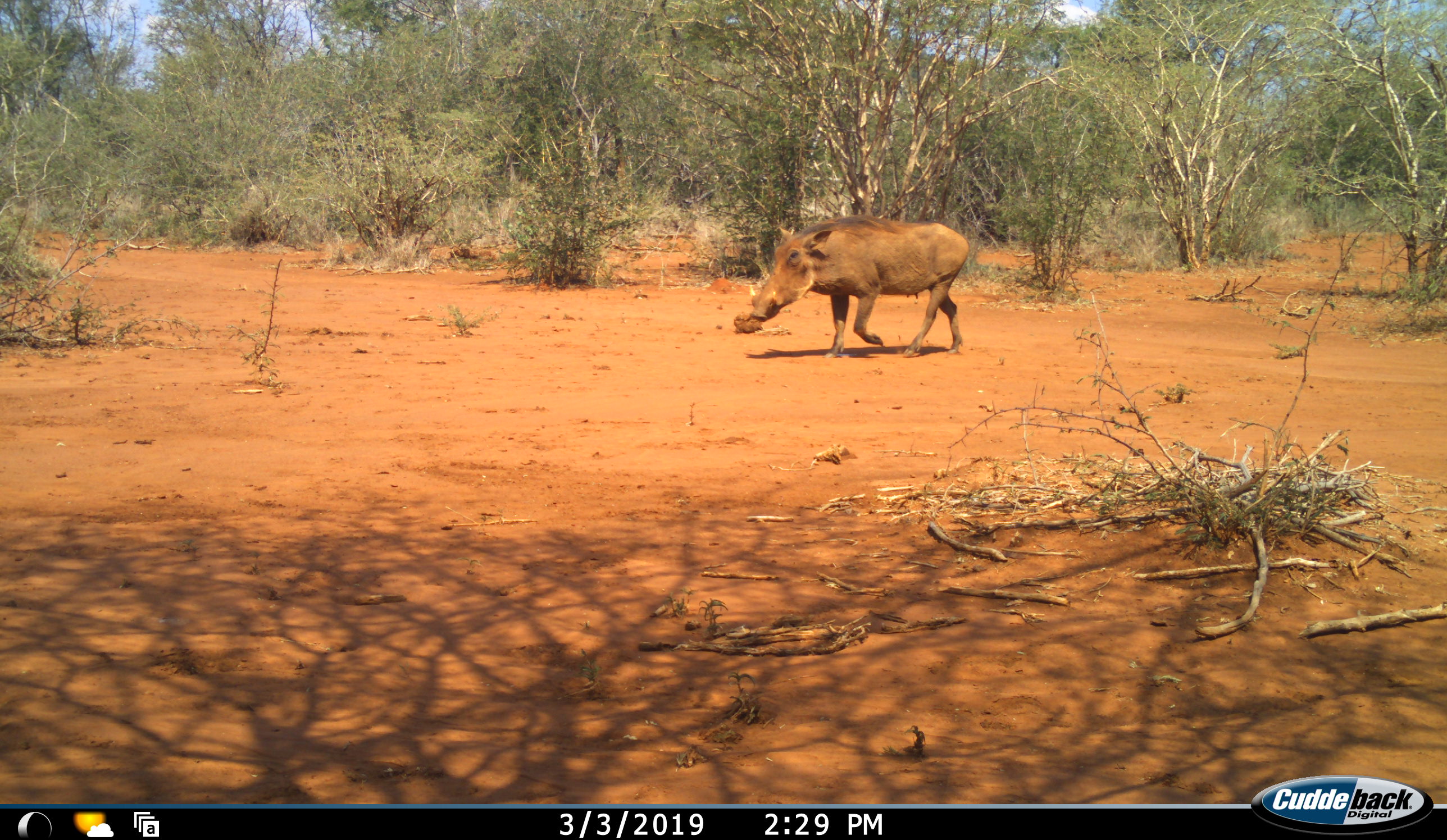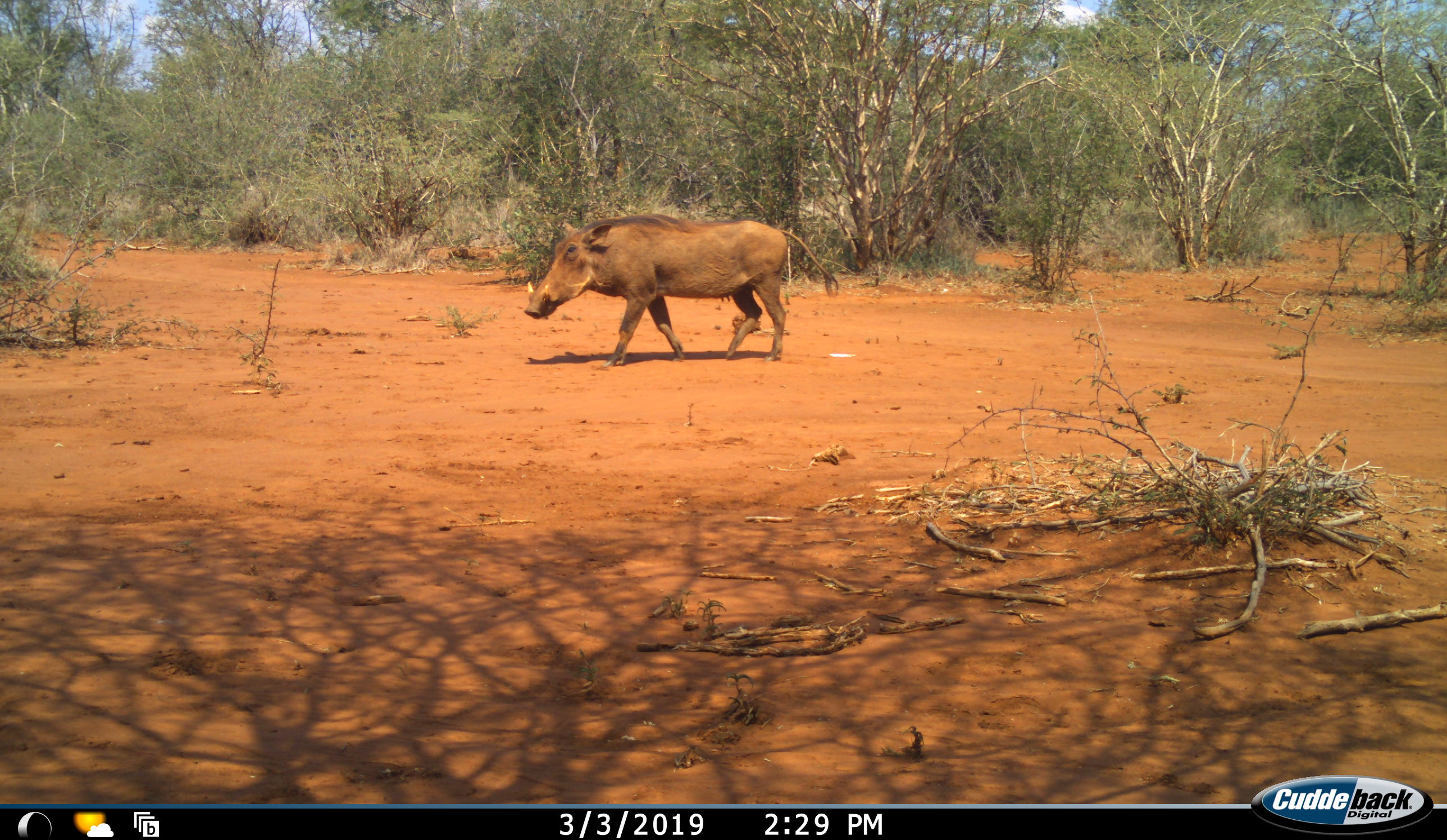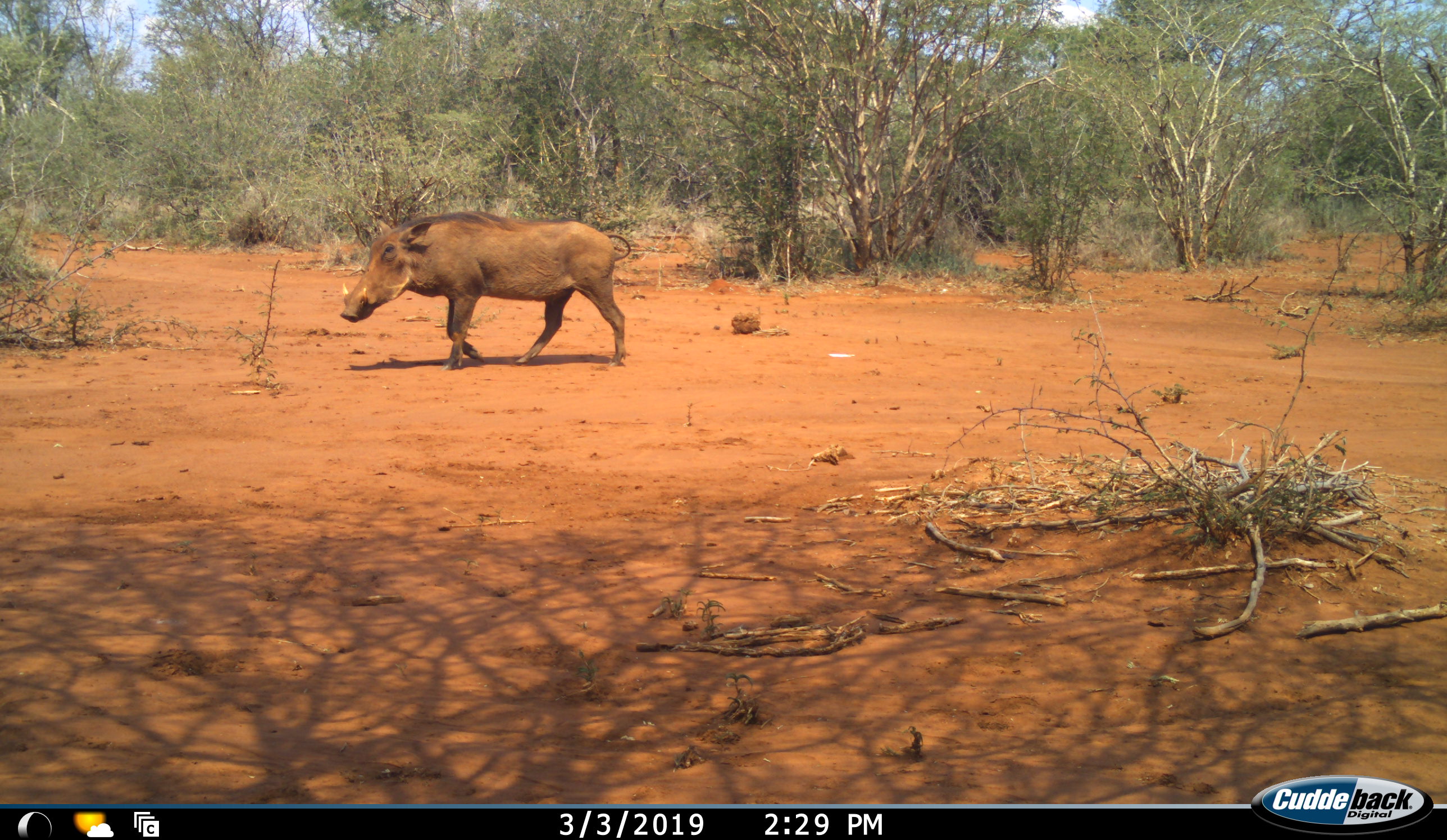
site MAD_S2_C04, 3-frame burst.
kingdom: Animalia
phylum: Chordata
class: Mammalia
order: Artiodactyla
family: Suidae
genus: Phacochoerus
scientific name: Phacochoerus africanus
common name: warthog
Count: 1.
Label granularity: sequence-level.